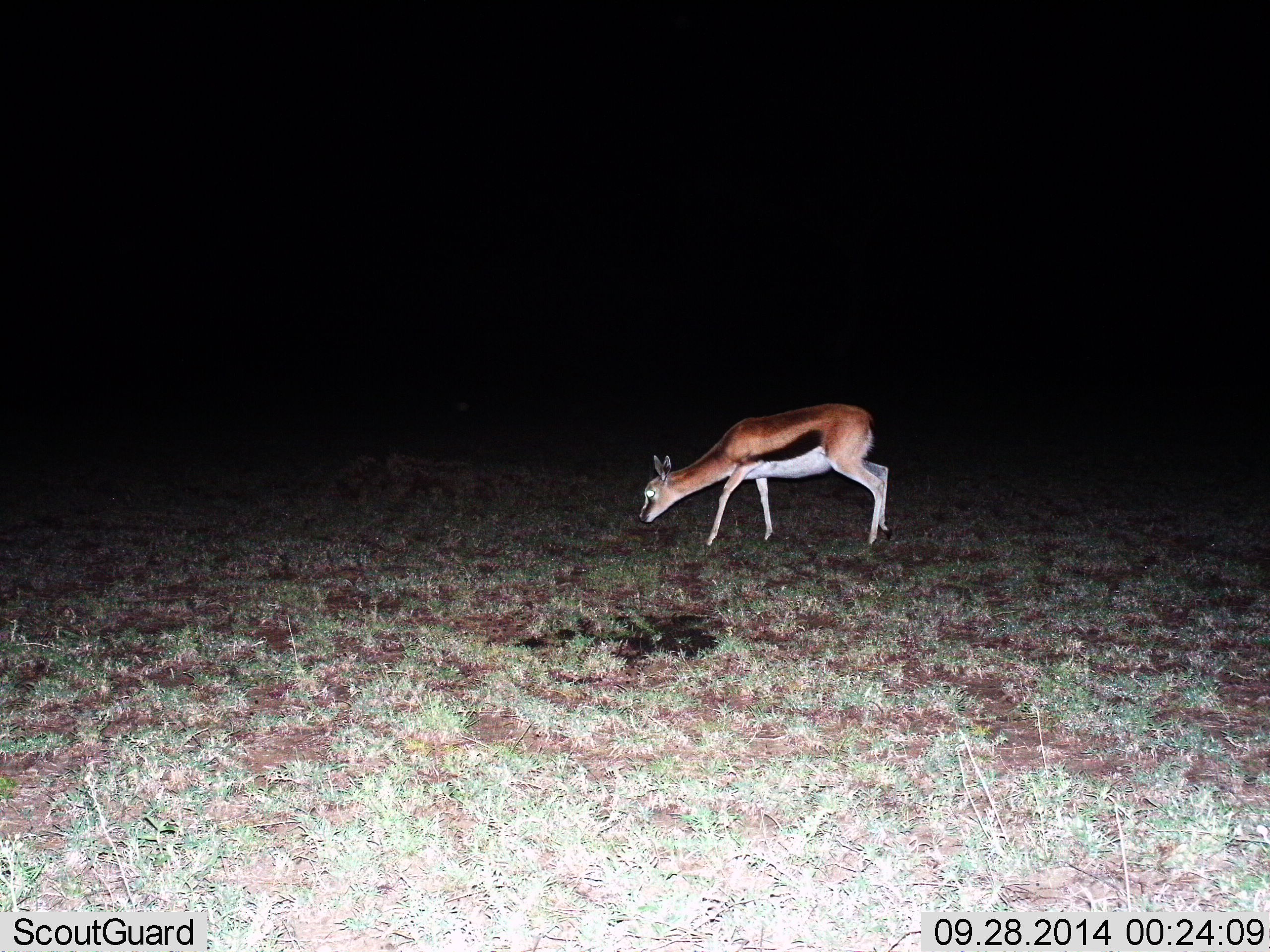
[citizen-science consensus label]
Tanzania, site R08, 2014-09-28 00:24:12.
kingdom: Animalia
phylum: Chordata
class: Mammalia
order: Artiodactyla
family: Bovidae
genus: Eudorcas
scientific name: Eudorcas thomsonii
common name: thomson's gazelle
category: gazellethomsons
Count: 1.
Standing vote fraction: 30%.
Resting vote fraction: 0%.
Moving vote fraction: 20%.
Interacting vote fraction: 0%.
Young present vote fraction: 0%.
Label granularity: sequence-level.